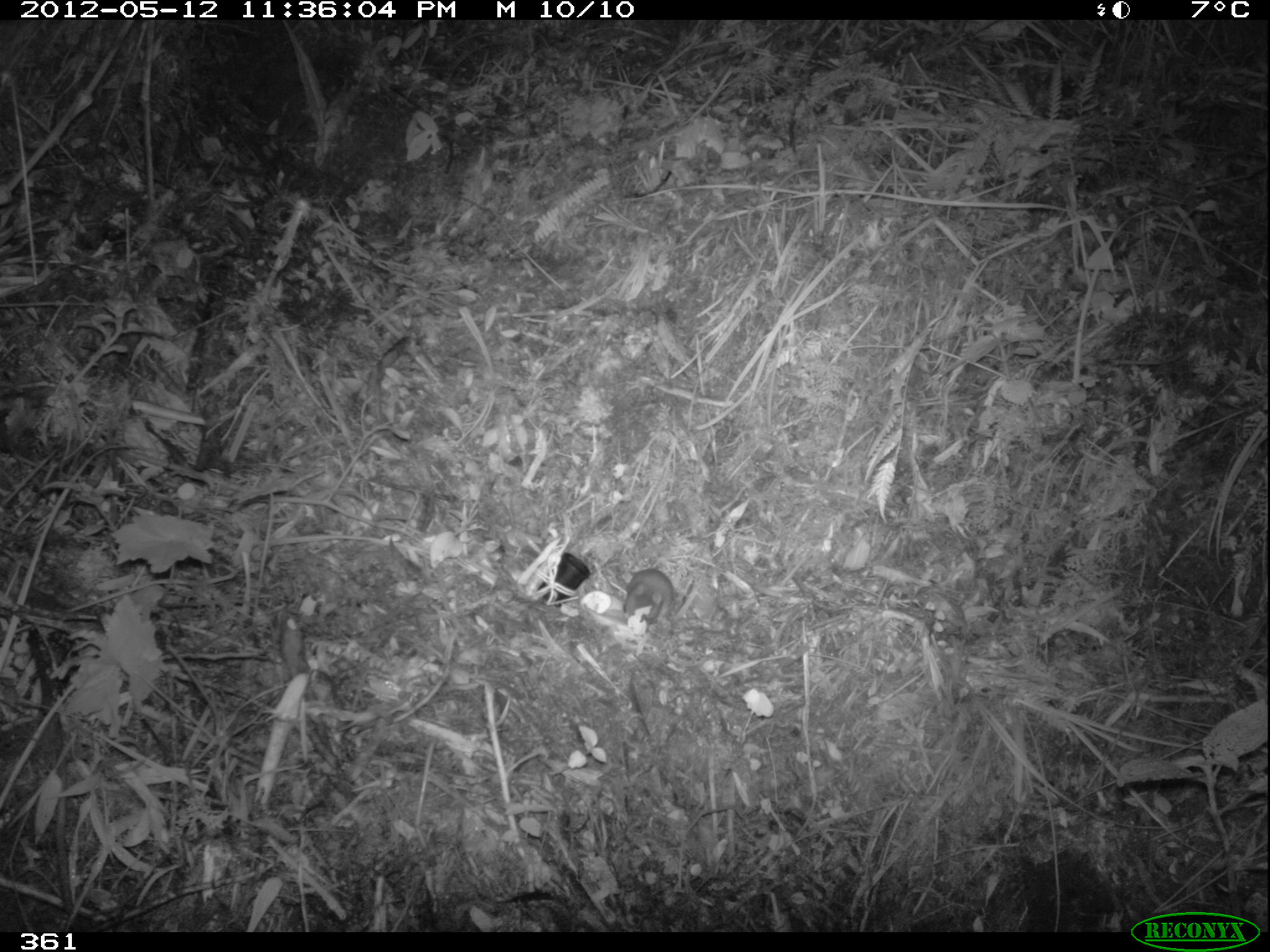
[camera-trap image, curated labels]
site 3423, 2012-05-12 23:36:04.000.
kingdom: Animalia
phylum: Chordata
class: Mammalia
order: Rodentia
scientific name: Rodentia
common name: rodents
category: unknown rodent